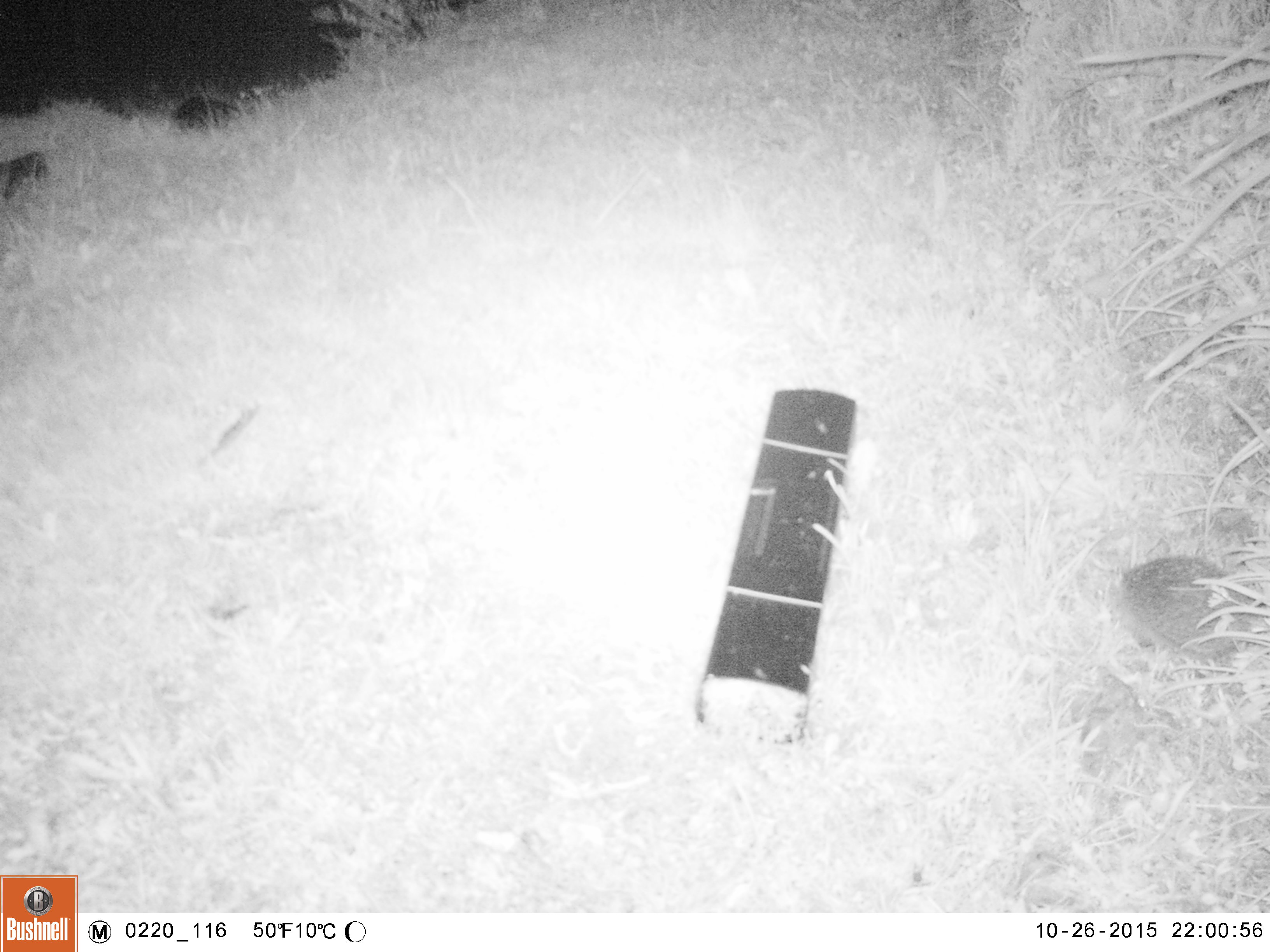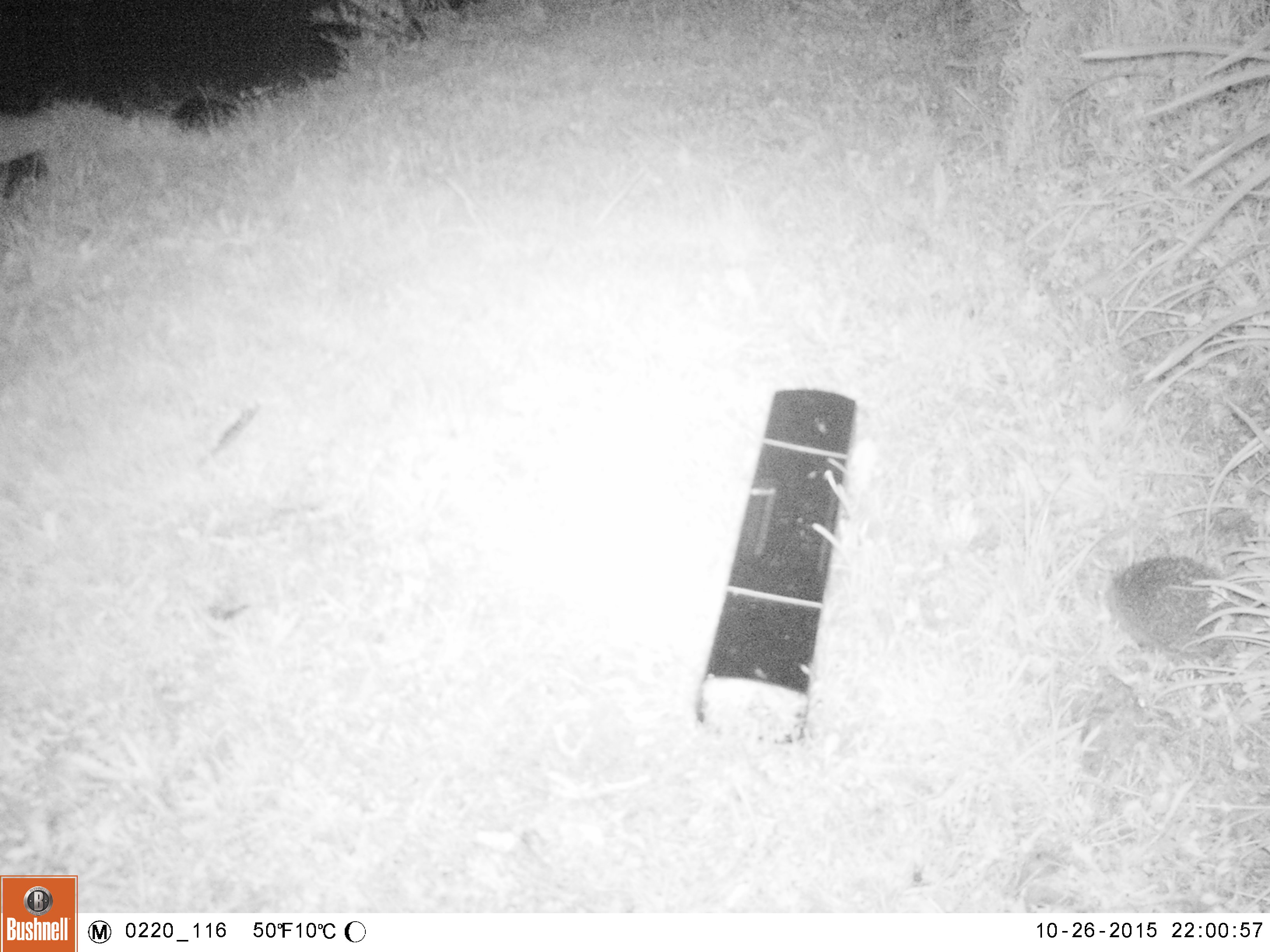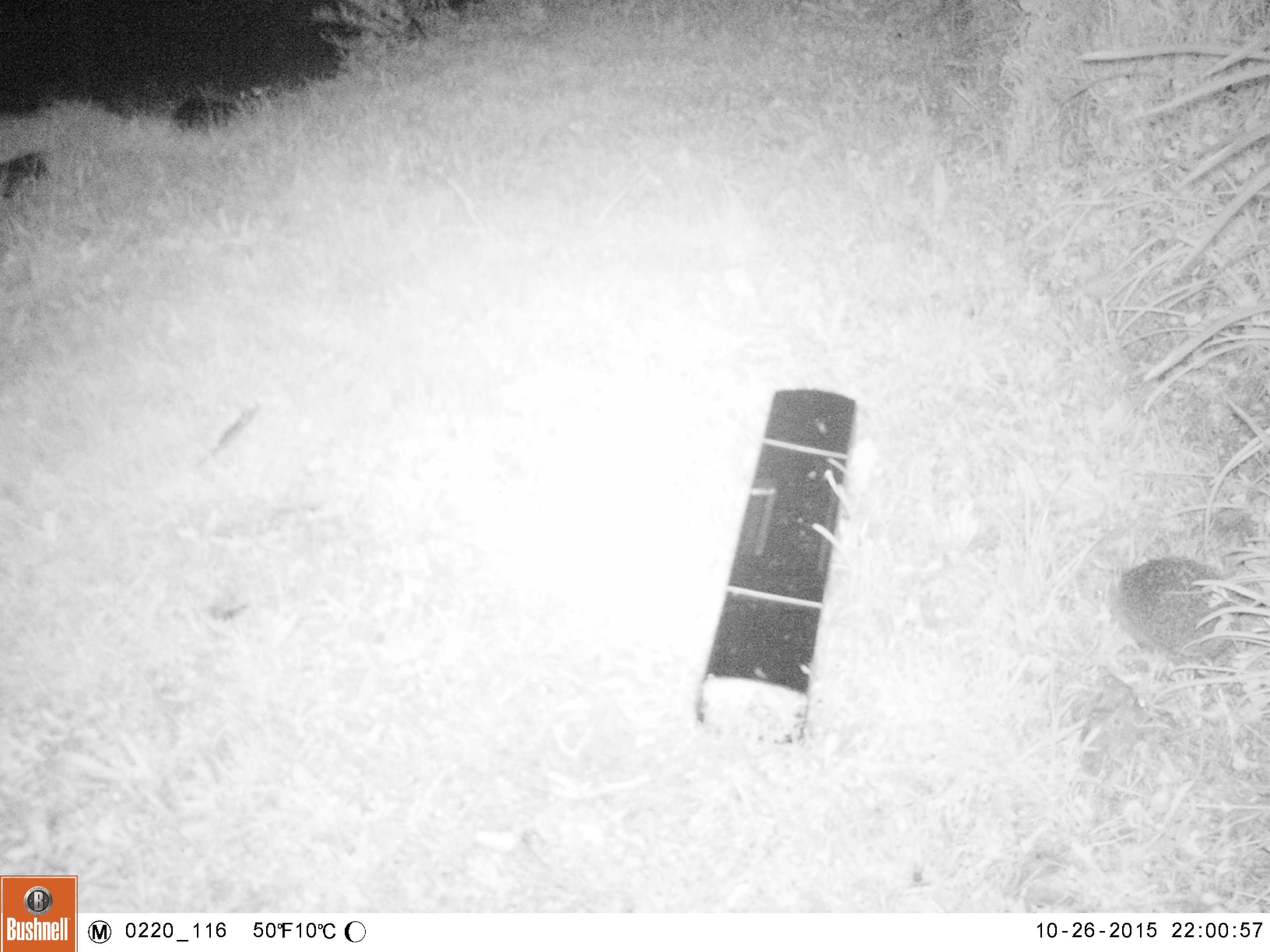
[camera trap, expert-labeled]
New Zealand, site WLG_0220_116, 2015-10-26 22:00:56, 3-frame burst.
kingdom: Animalia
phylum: Chordata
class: Mammalia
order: Eulipotyphla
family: Erinaceidae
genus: Erinaceus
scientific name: Erinaceus europaeus europaeus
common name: european hedgehog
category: hedgehog